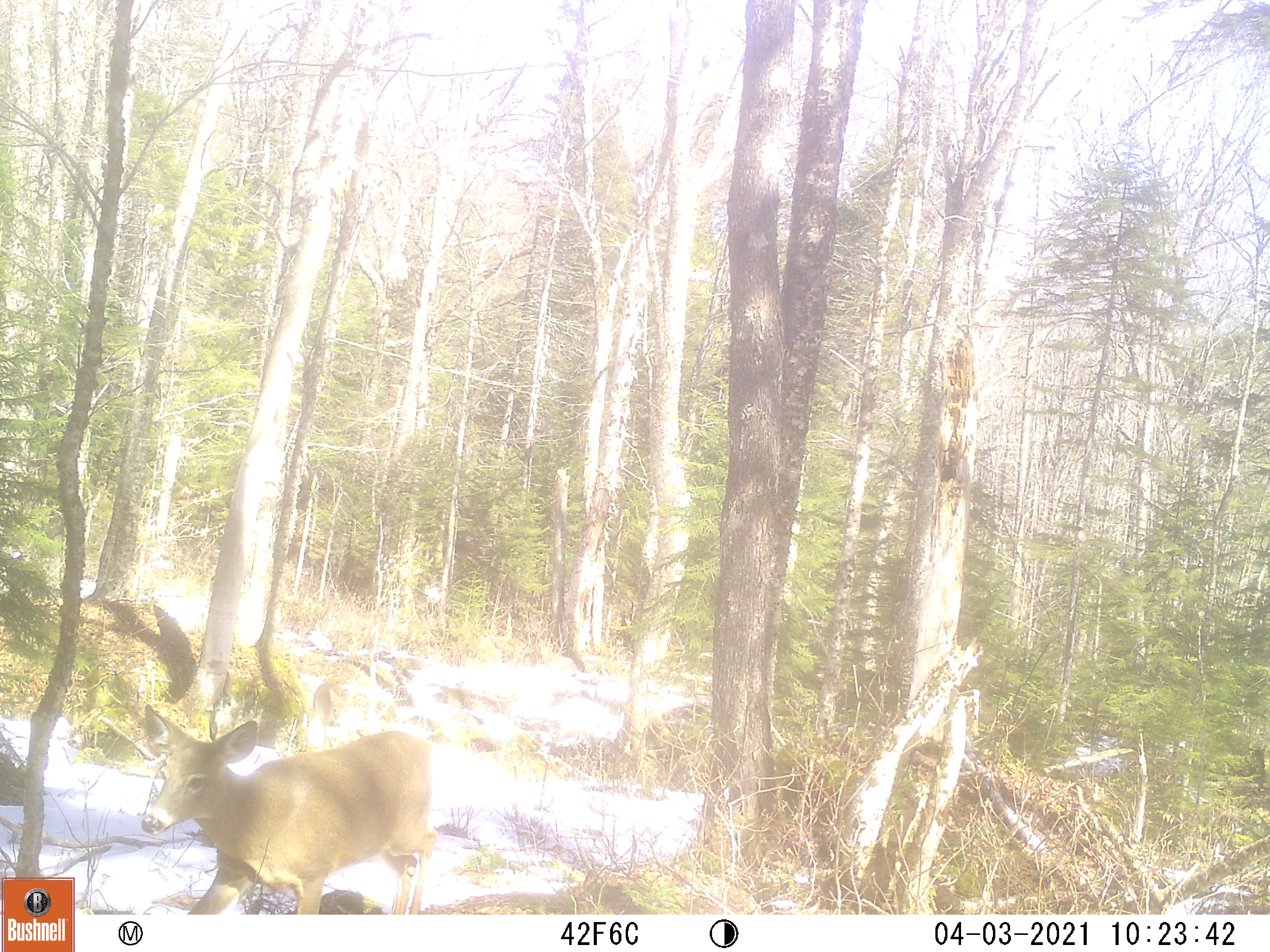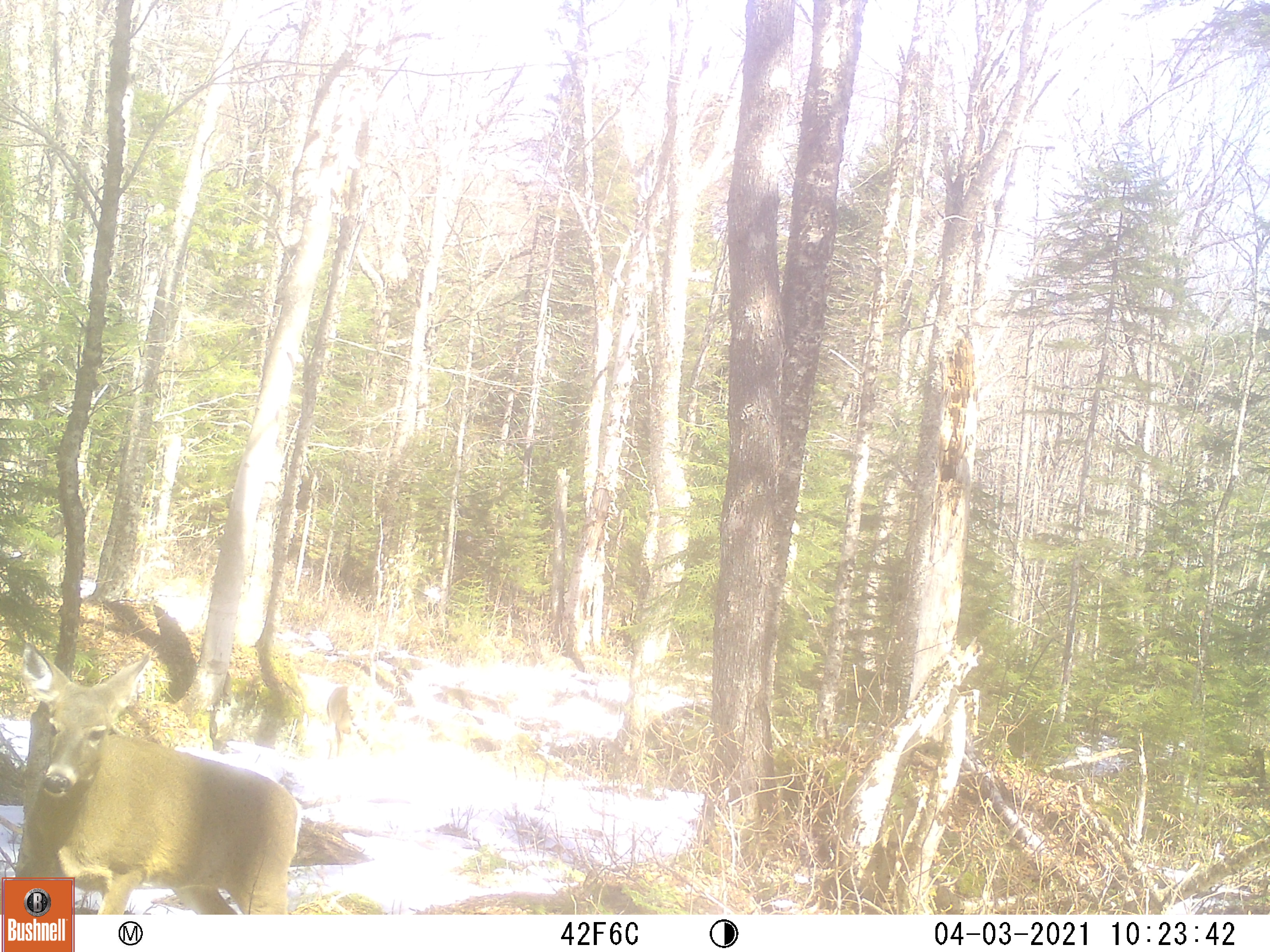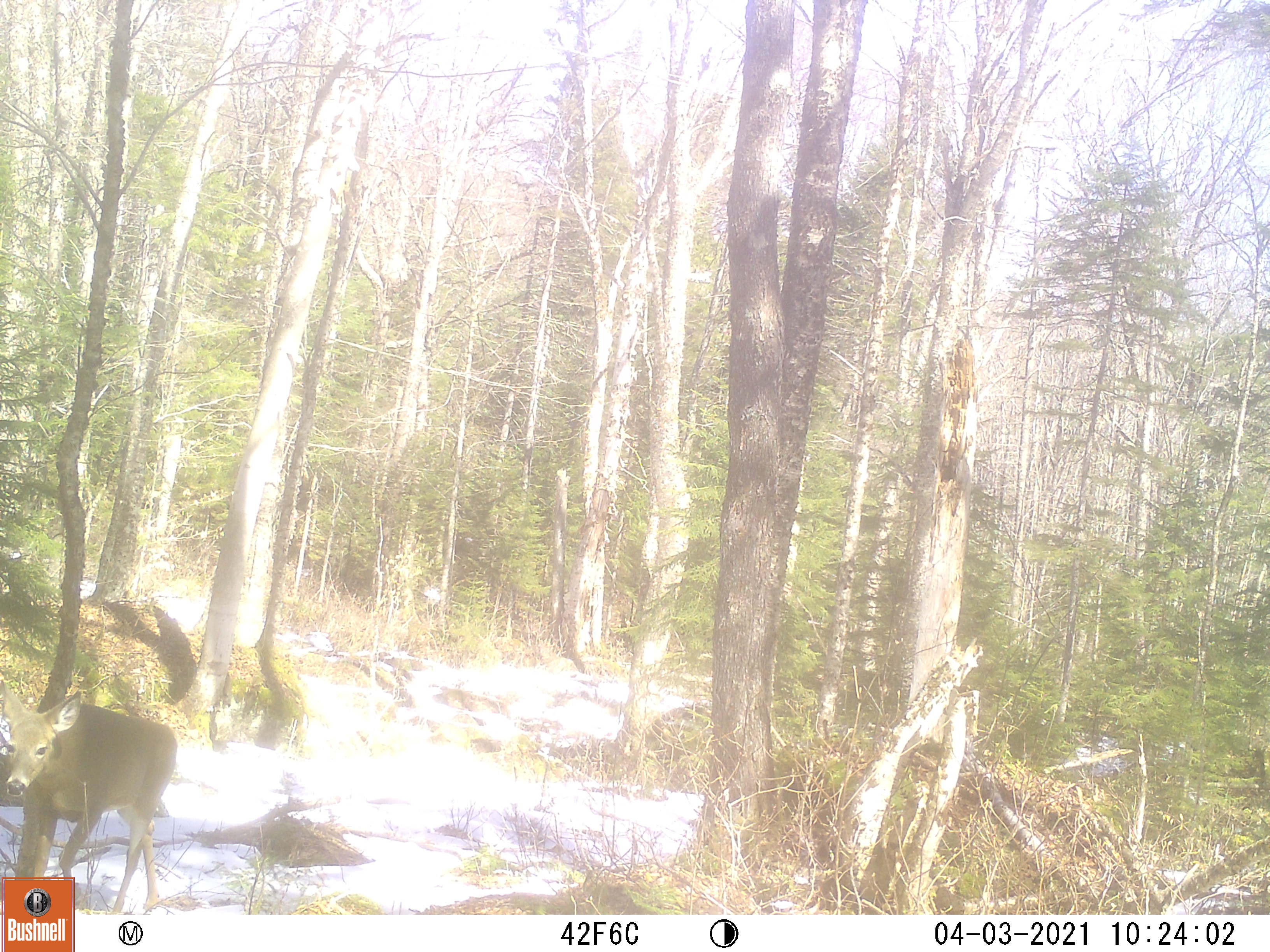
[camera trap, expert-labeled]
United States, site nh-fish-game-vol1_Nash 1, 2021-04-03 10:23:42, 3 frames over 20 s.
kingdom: Animalia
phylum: Chordata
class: Mammalia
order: Artiodactyla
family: Cervidae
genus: Odocoileus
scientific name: Odocoileus virginianus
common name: white-tailed deer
White-tailed deer (Odocoileus virginianus).